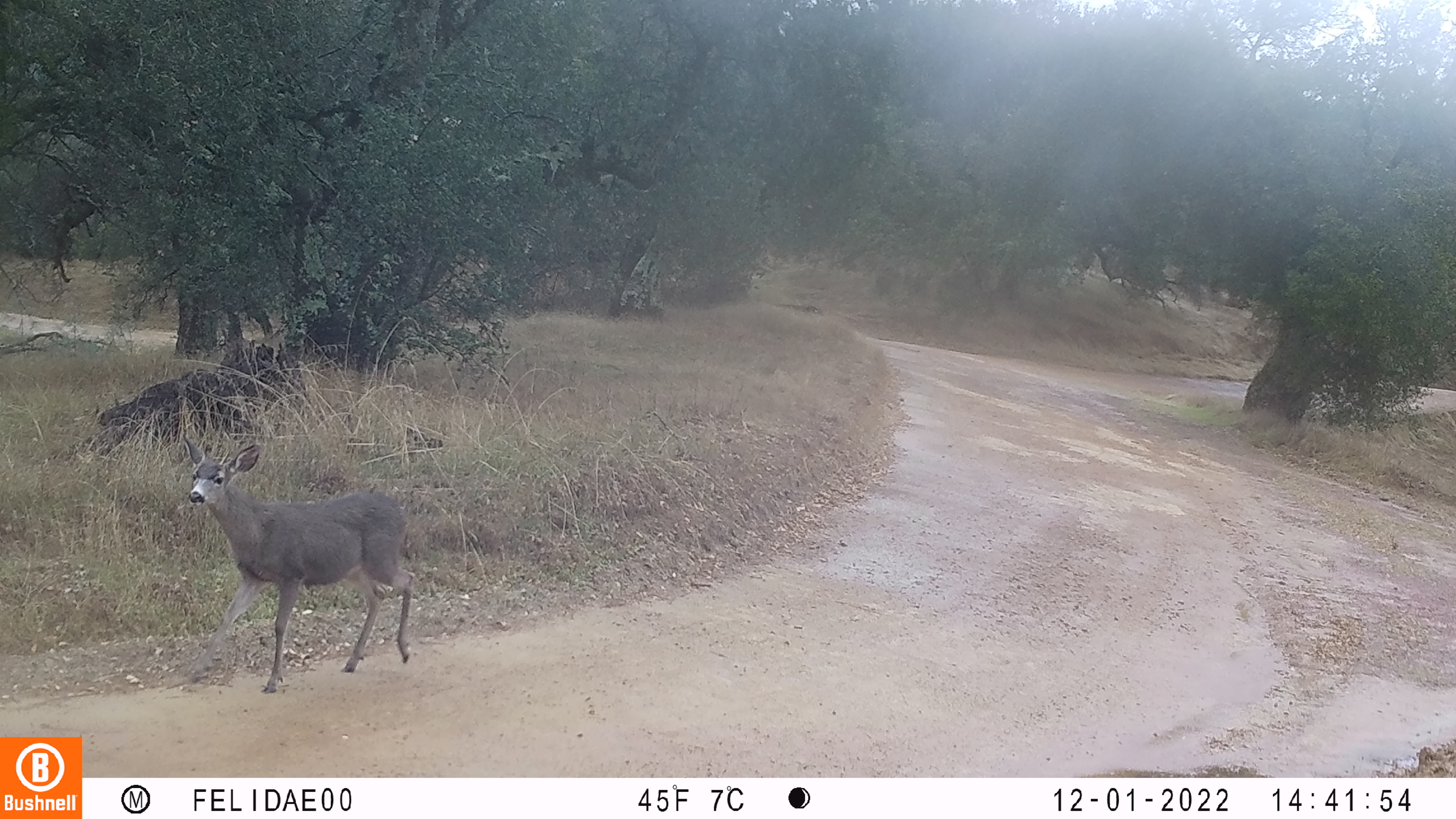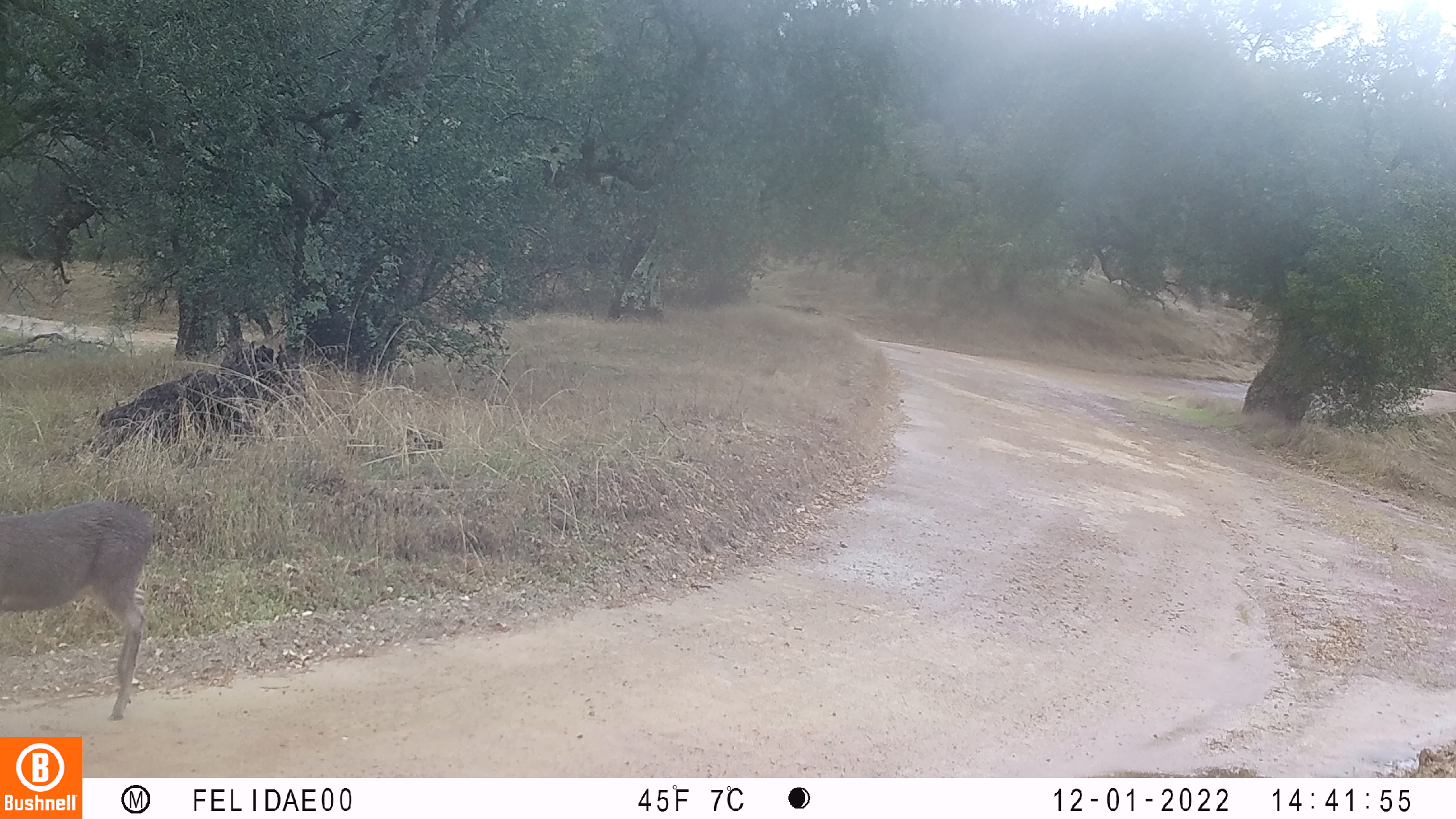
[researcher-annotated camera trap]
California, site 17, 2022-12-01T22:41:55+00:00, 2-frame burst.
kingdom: Animalia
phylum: Chordata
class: Mammalia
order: Artiodactyla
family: Cervidae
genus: Odocoileus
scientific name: Odocoileus hemionus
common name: mule deer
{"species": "mule deer (Odocoileus hemionus)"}